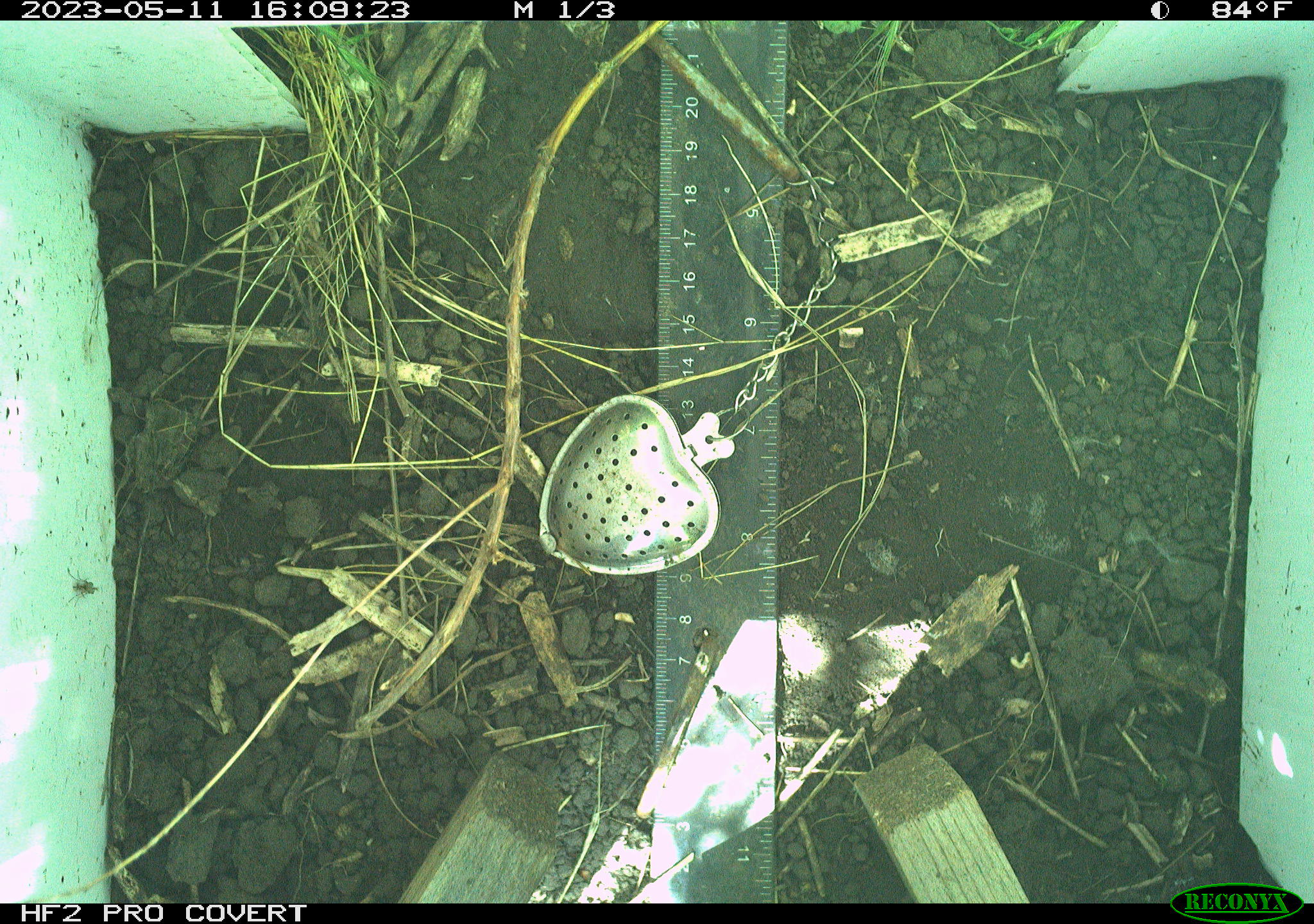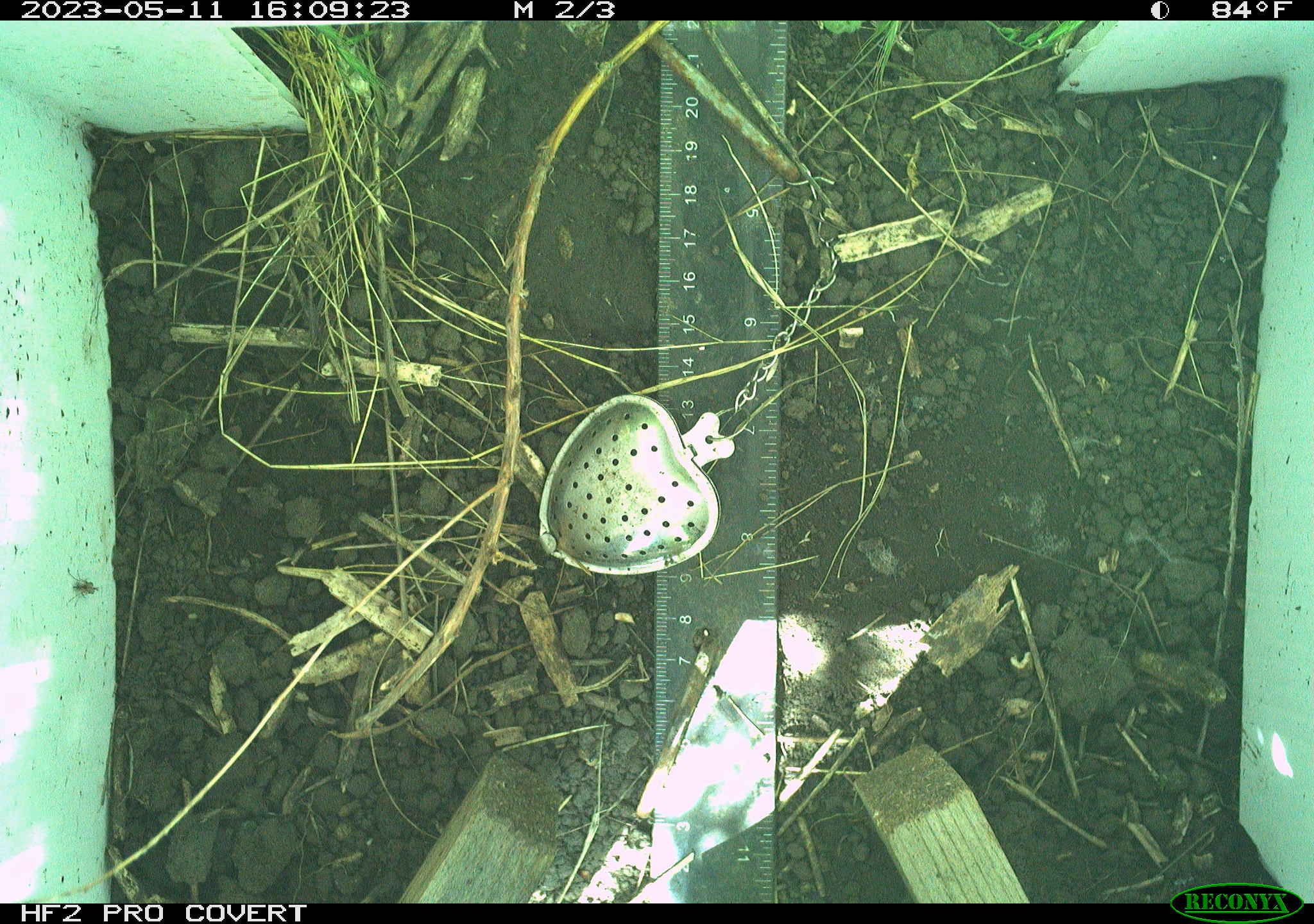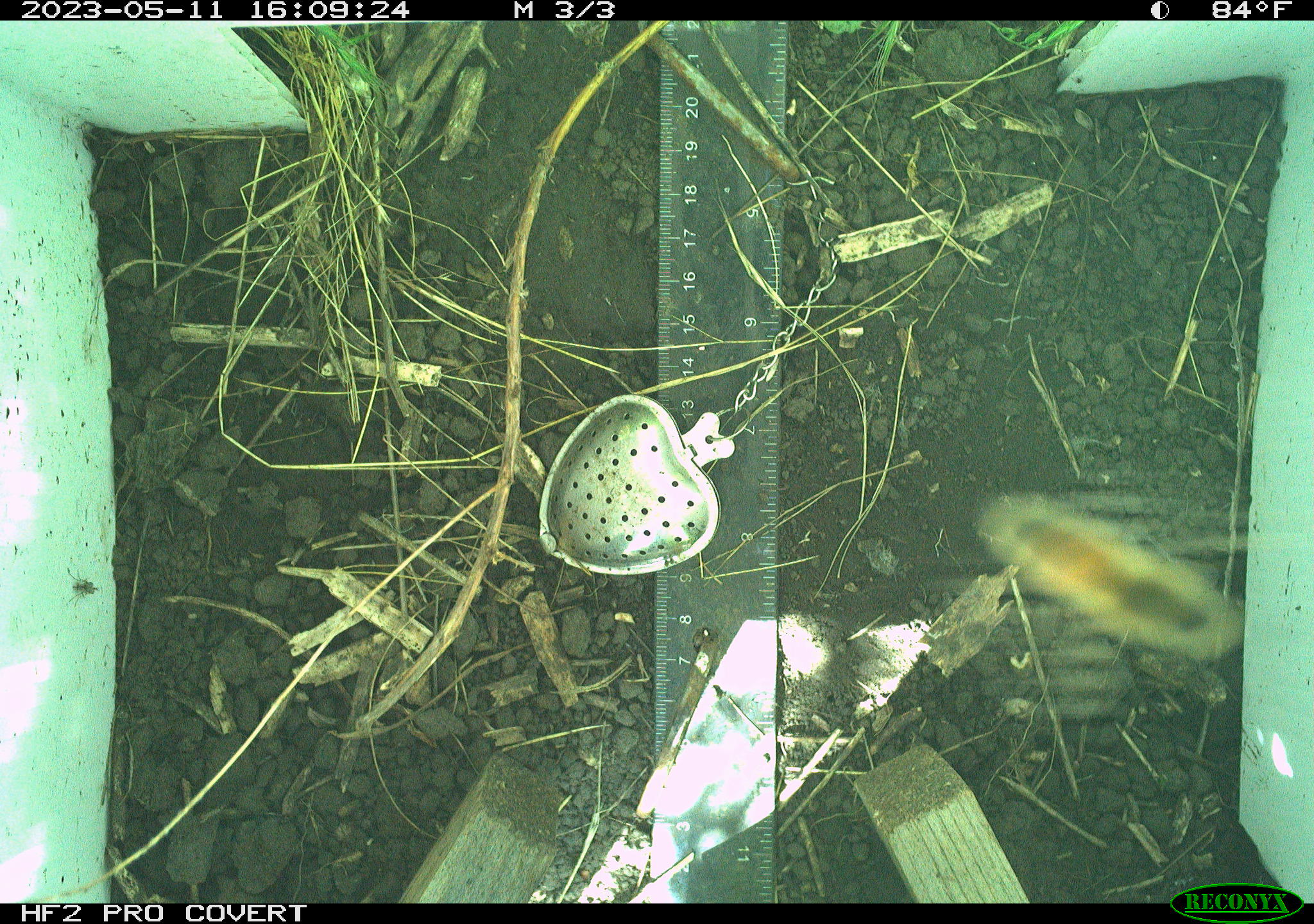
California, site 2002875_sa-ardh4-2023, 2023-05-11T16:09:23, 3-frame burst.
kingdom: Animalia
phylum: Arthropoda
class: Insecta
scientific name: Insecta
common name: insect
Insect (Insecta).